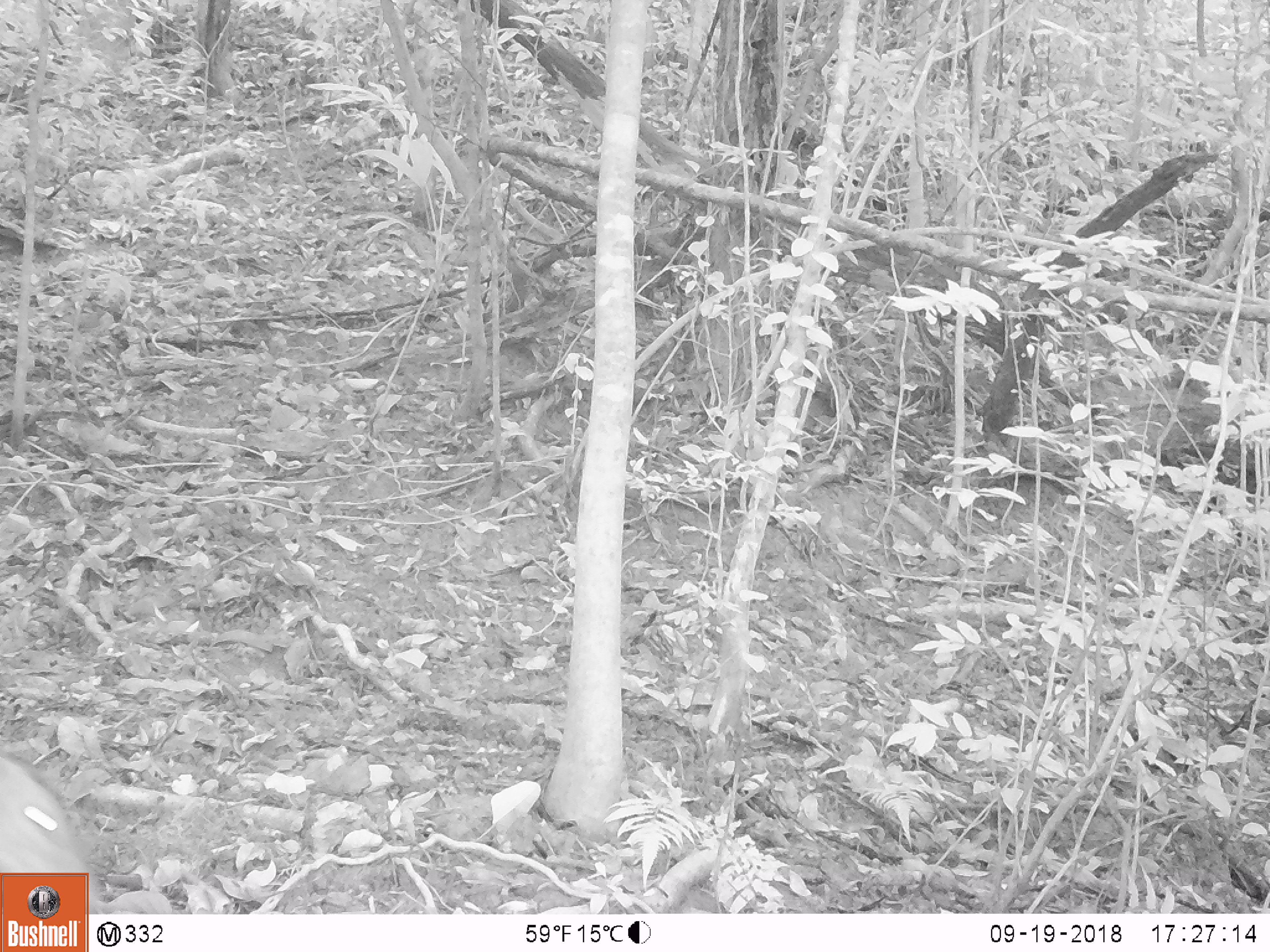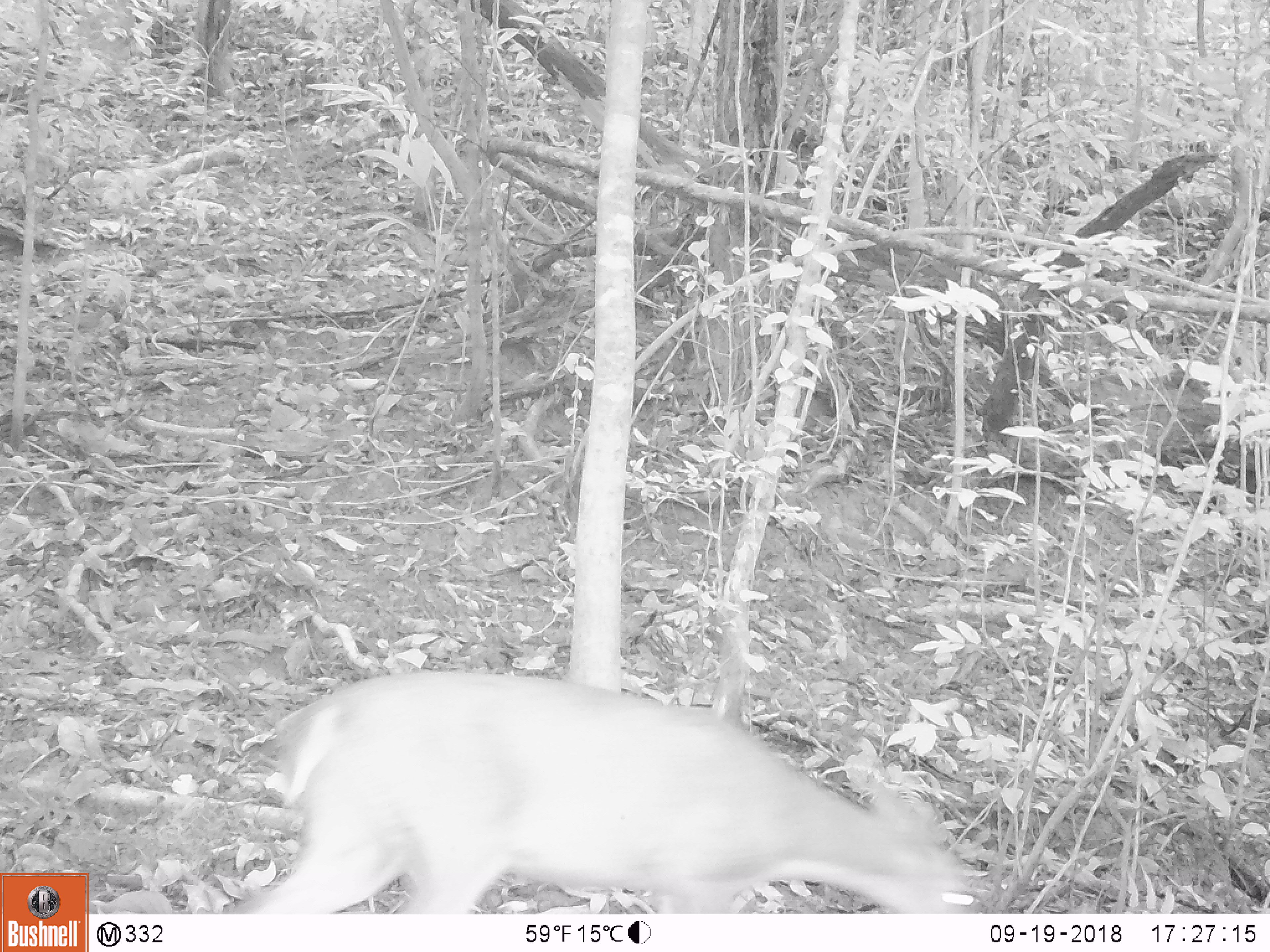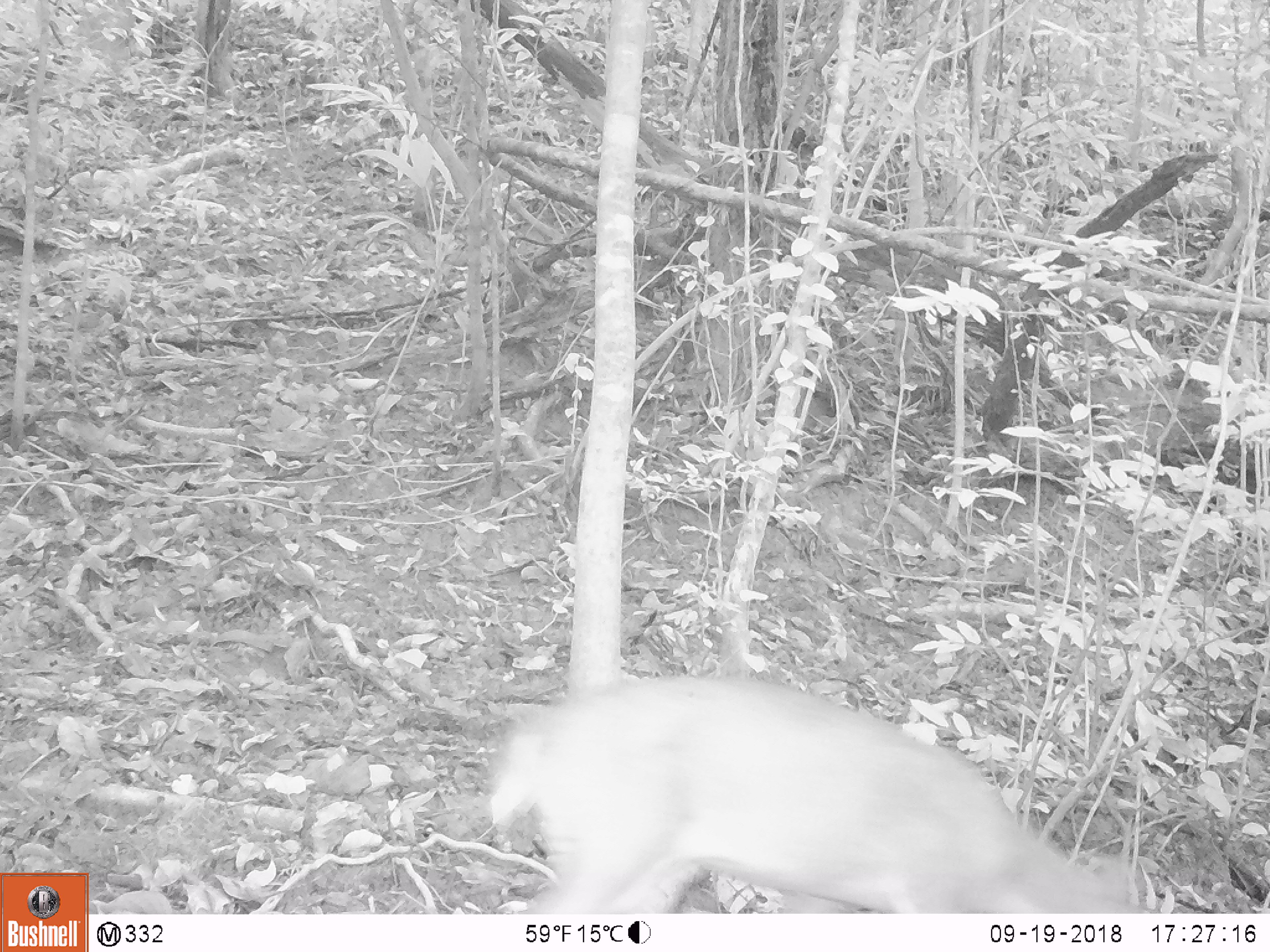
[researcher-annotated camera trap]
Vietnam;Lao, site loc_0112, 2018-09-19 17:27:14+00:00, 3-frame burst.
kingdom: Animalia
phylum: Chordata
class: Mammalia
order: Artiodactyla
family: Cervidae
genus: Muntiacus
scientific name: Muntiacus vuquangensis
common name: large-antlered muntjac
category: large antlered muntjac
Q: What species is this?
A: Large antlered muntjac (large-antlered muntjac) (Muntiacus vuquangensis).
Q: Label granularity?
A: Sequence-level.